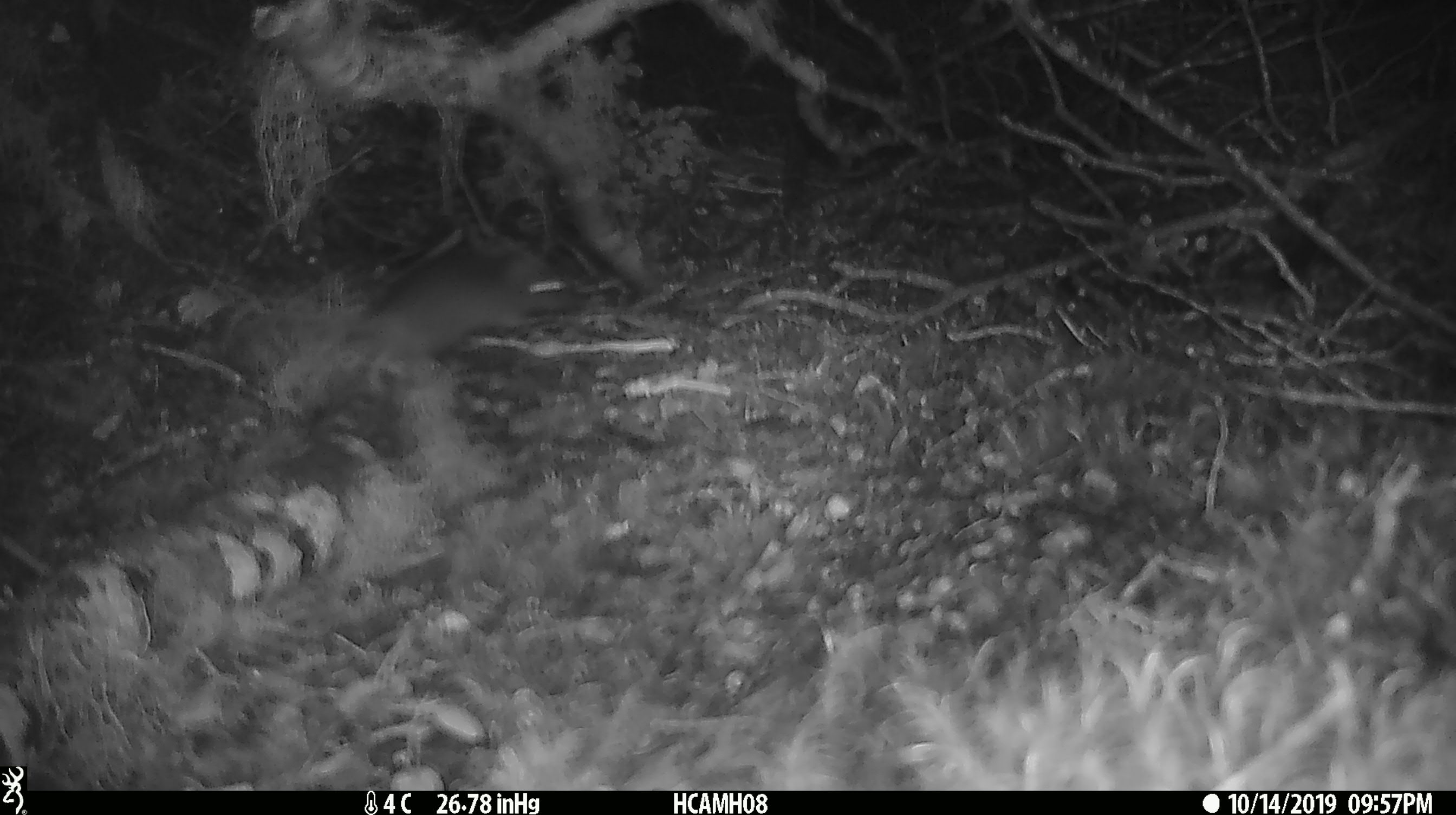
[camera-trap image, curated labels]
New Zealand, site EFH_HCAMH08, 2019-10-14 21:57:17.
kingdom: Animalia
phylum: Chordata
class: Mammalia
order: Rodentia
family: Muridae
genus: Mus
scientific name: Mus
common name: mouse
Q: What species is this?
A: Mouse (Mus).